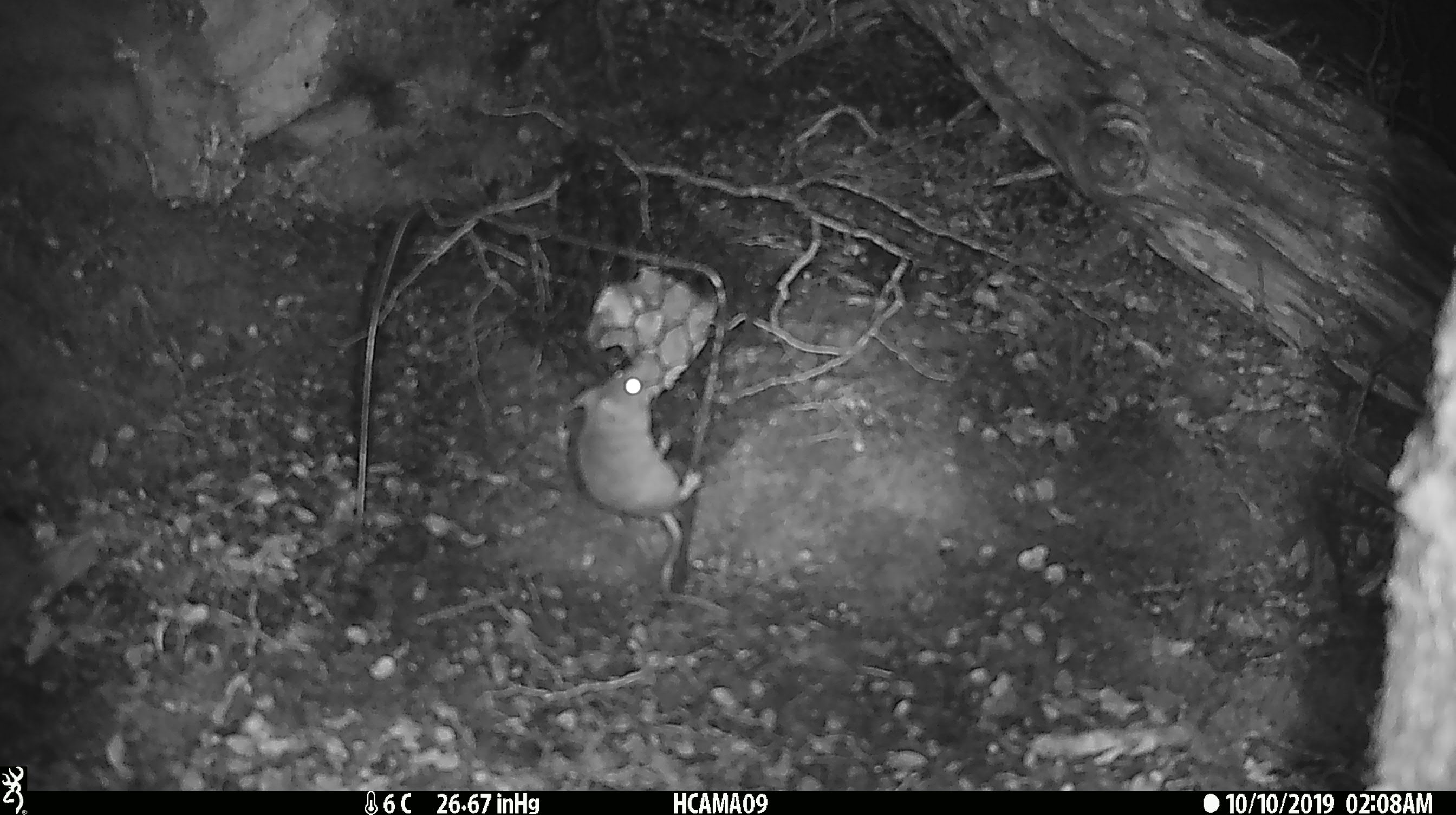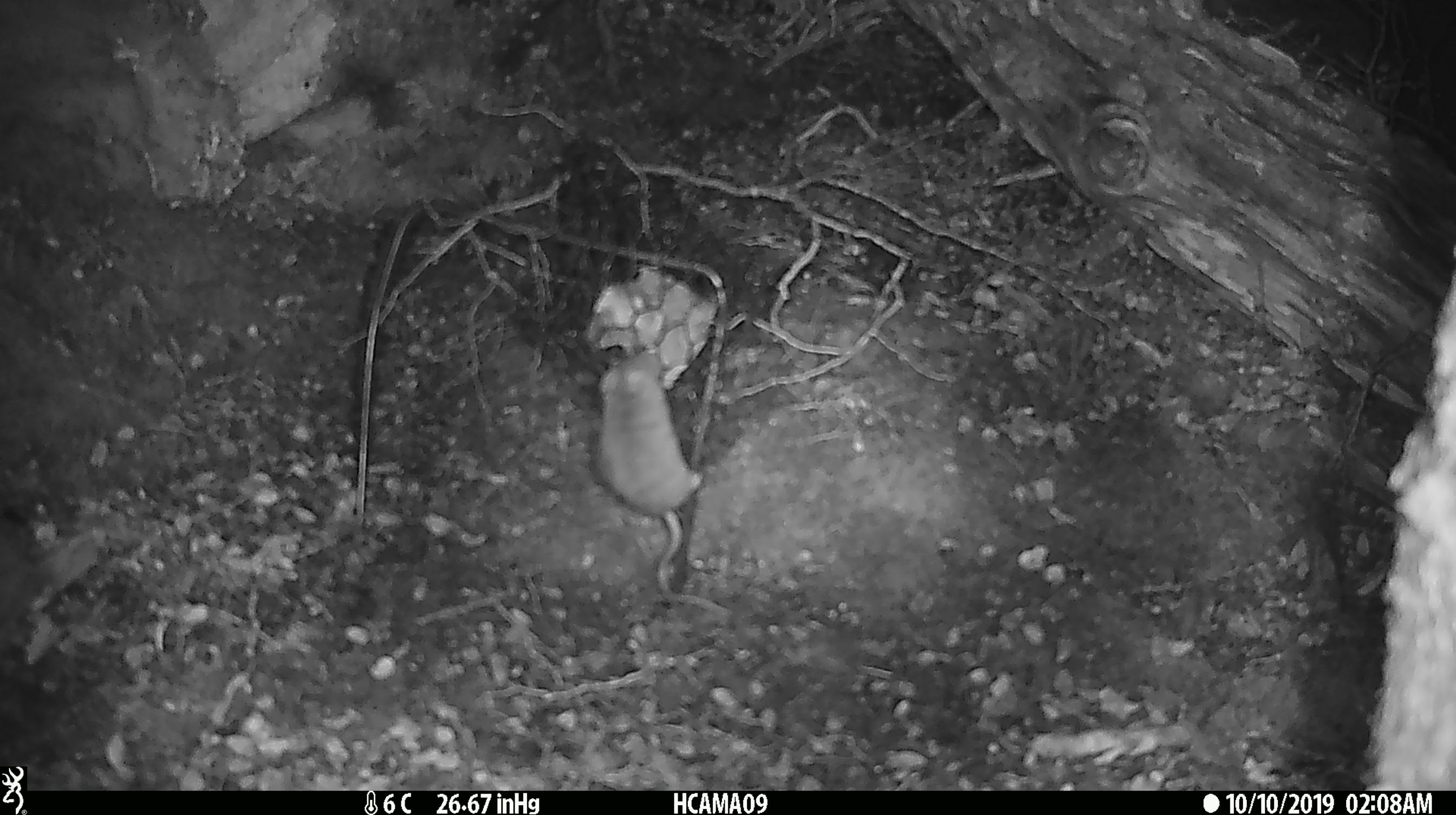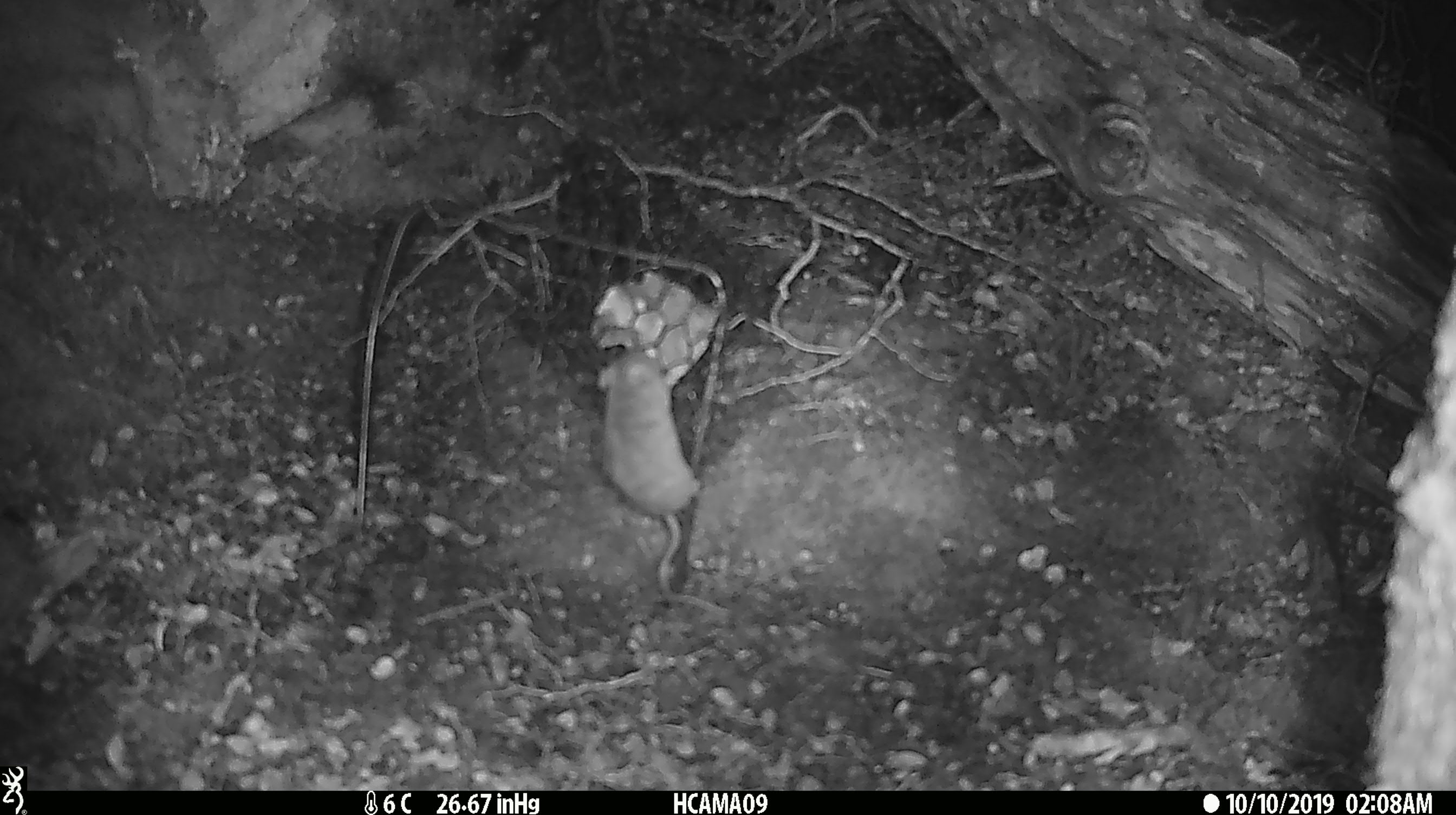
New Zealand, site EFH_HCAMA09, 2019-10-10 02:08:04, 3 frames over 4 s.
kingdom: Animalia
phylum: Chordata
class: Mammalia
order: Rodentia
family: Muridae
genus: Mus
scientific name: Mus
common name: mouse